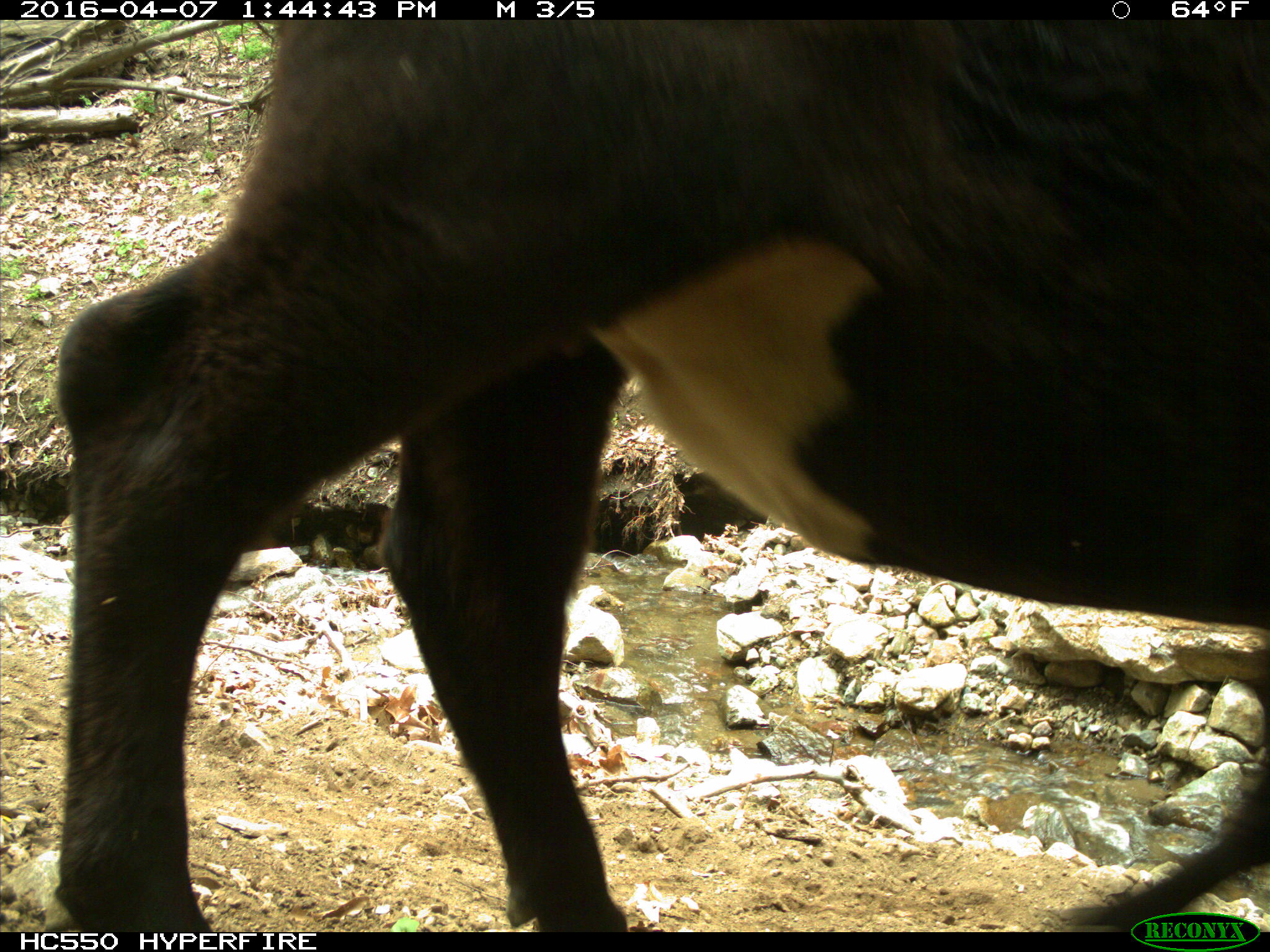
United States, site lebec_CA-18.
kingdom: Animalia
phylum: Chordata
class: Mammalia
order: Artiodactyla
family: Bovidae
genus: Bos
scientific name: Bos taurus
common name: domestic cow